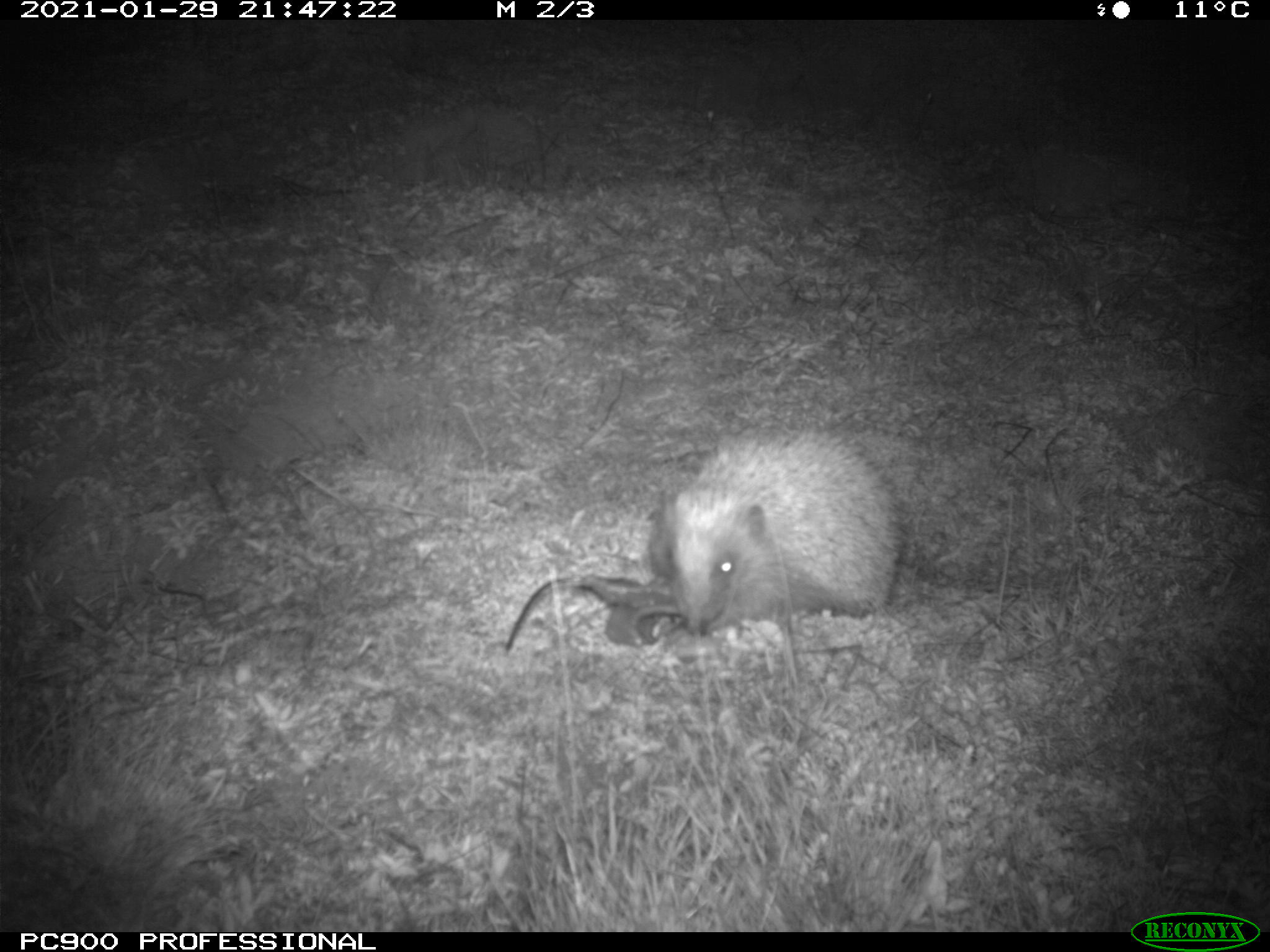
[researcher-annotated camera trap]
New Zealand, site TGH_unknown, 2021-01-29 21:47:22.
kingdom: Animalia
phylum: Chordata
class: Mammalia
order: Eulipotyphla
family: Erinaceidae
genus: Erinaceus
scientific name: Erinaceus europaeus europaeus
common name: european hedgehog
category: hedgehog